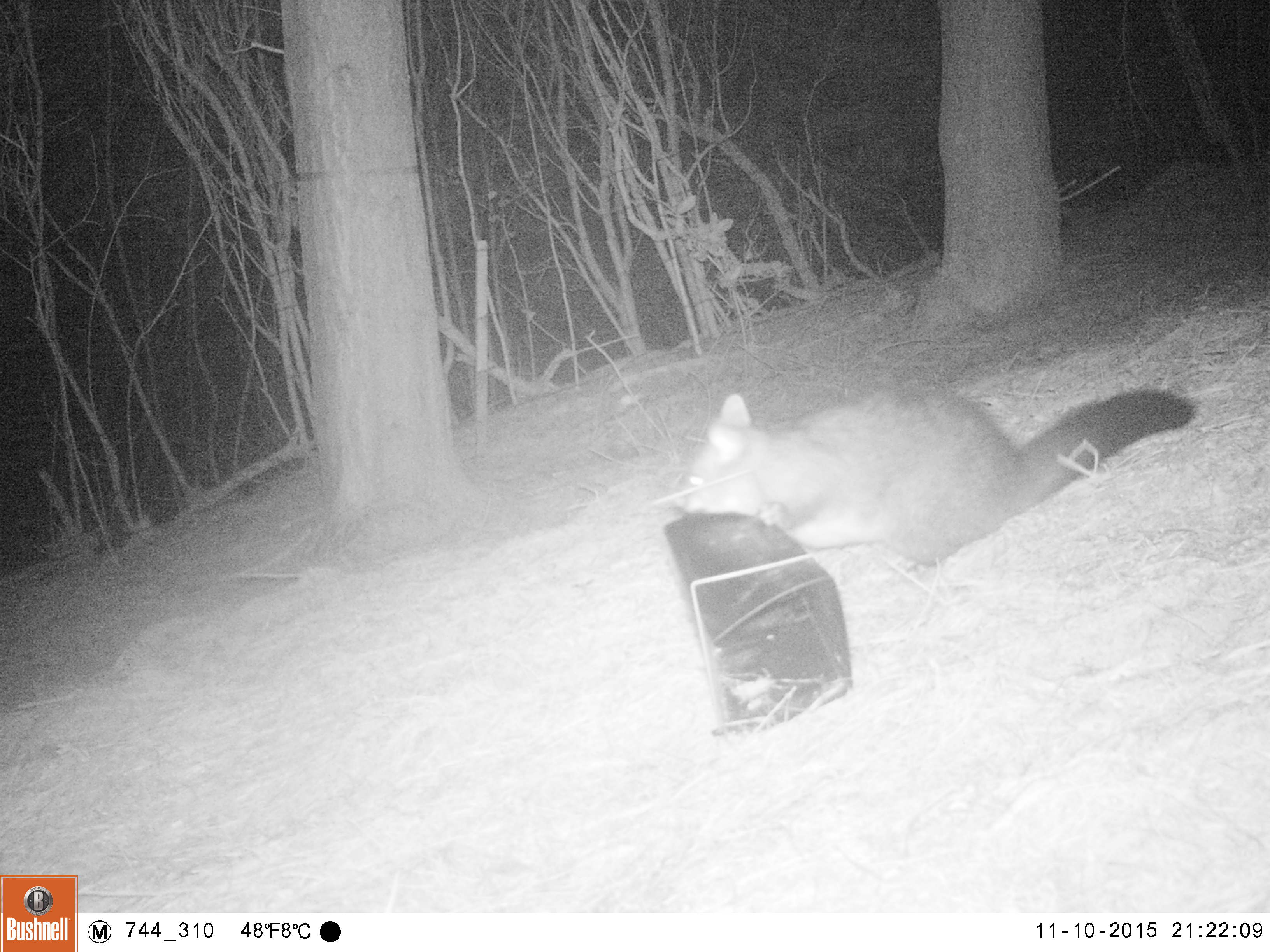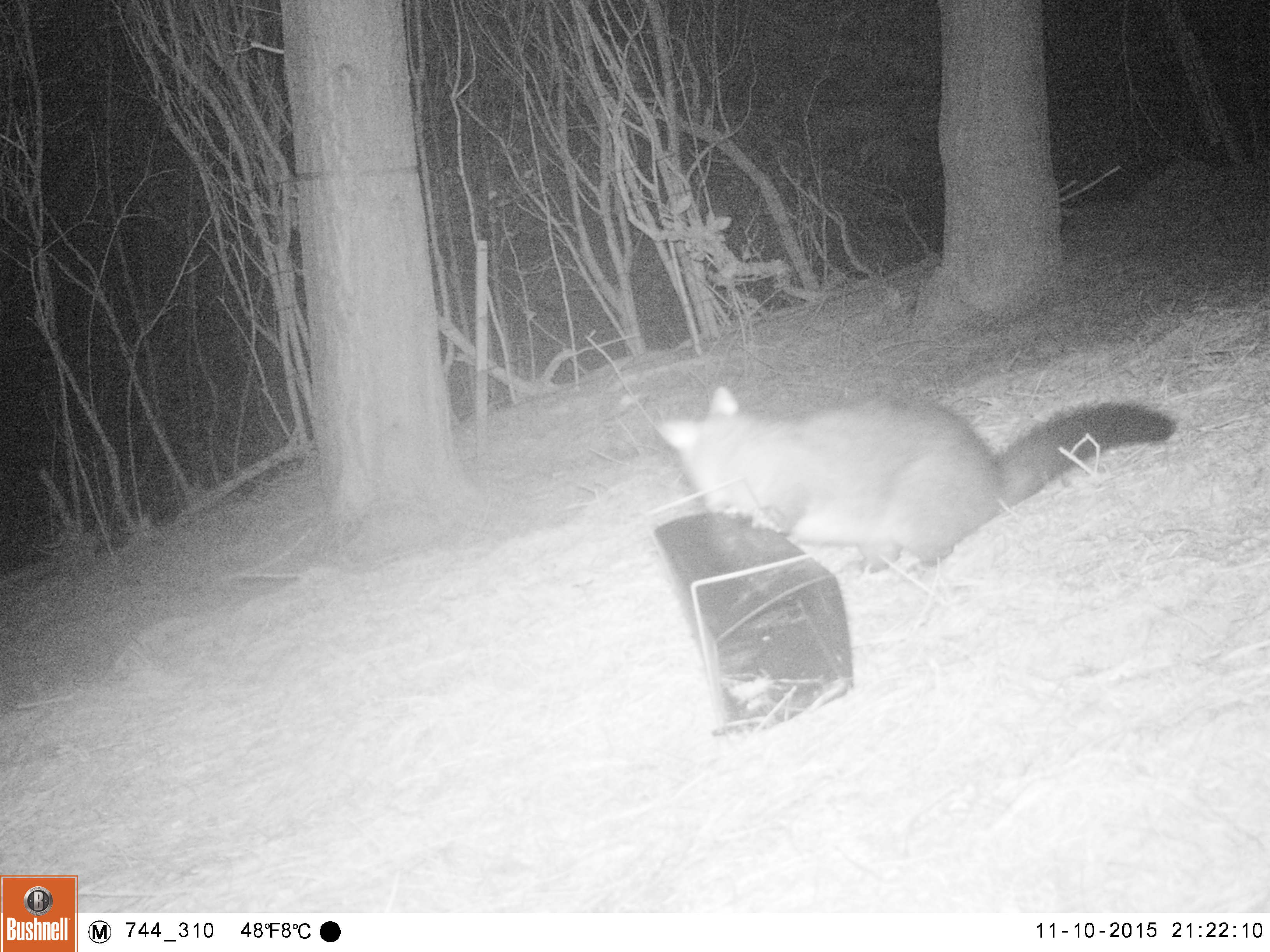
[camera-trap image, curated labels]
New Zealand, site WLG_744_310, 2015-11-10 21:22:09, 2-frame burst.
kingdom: Animalia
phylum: Chordata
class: Mammalia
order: Diprotodontia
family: Phalangeridae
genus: Trichosurus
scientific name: Trichosurus vulpecula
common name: common brushtail possum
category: possum